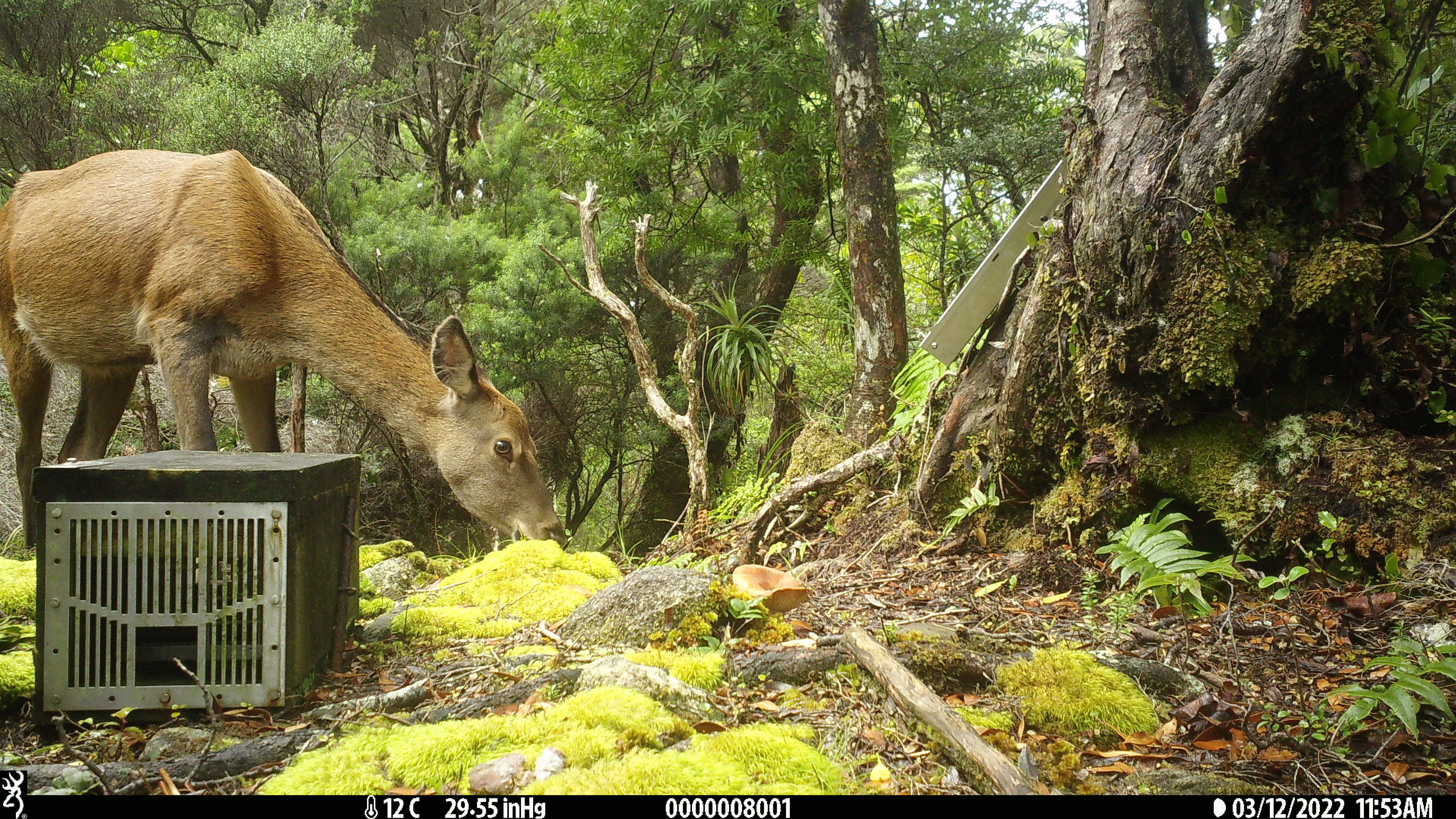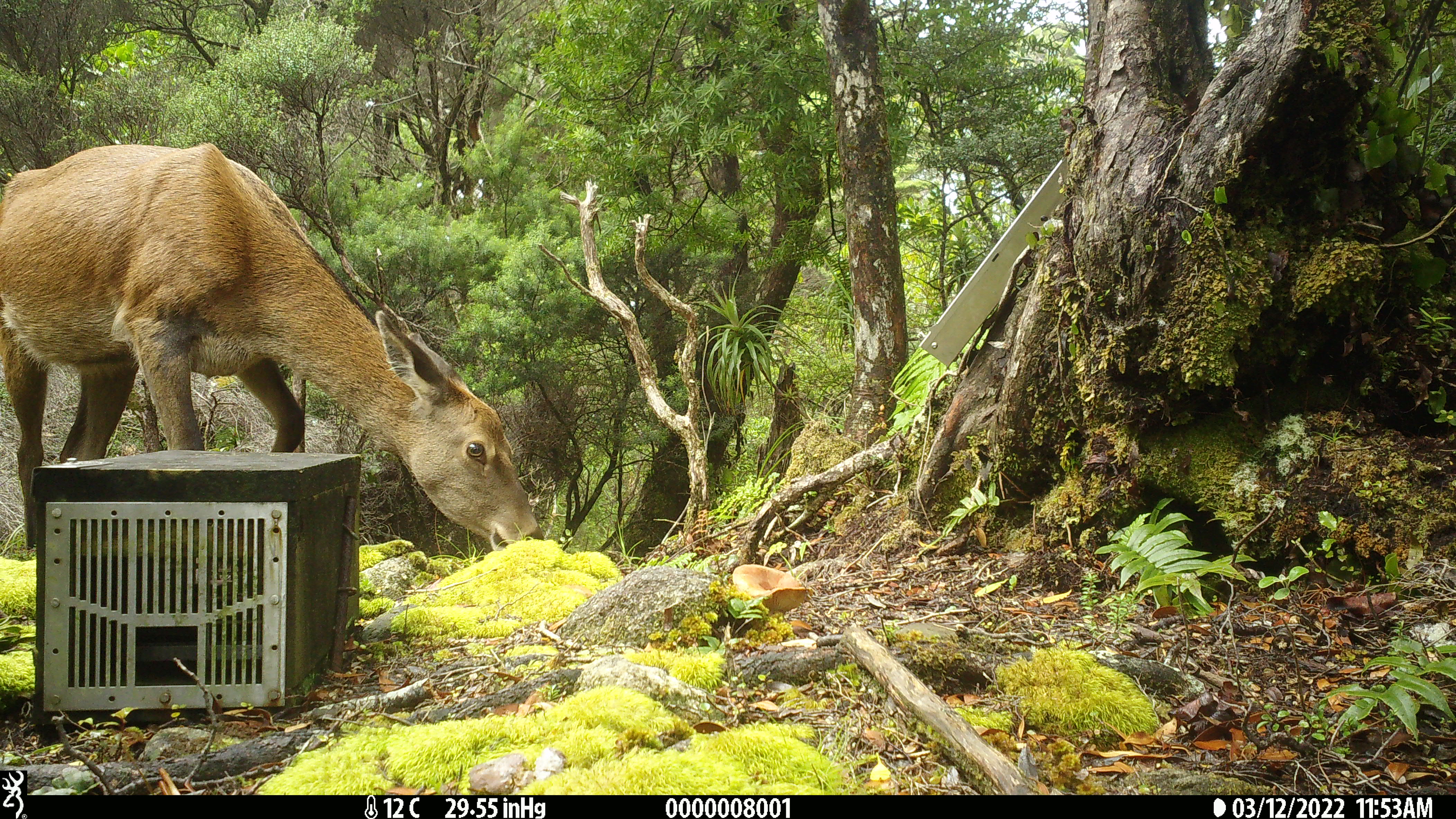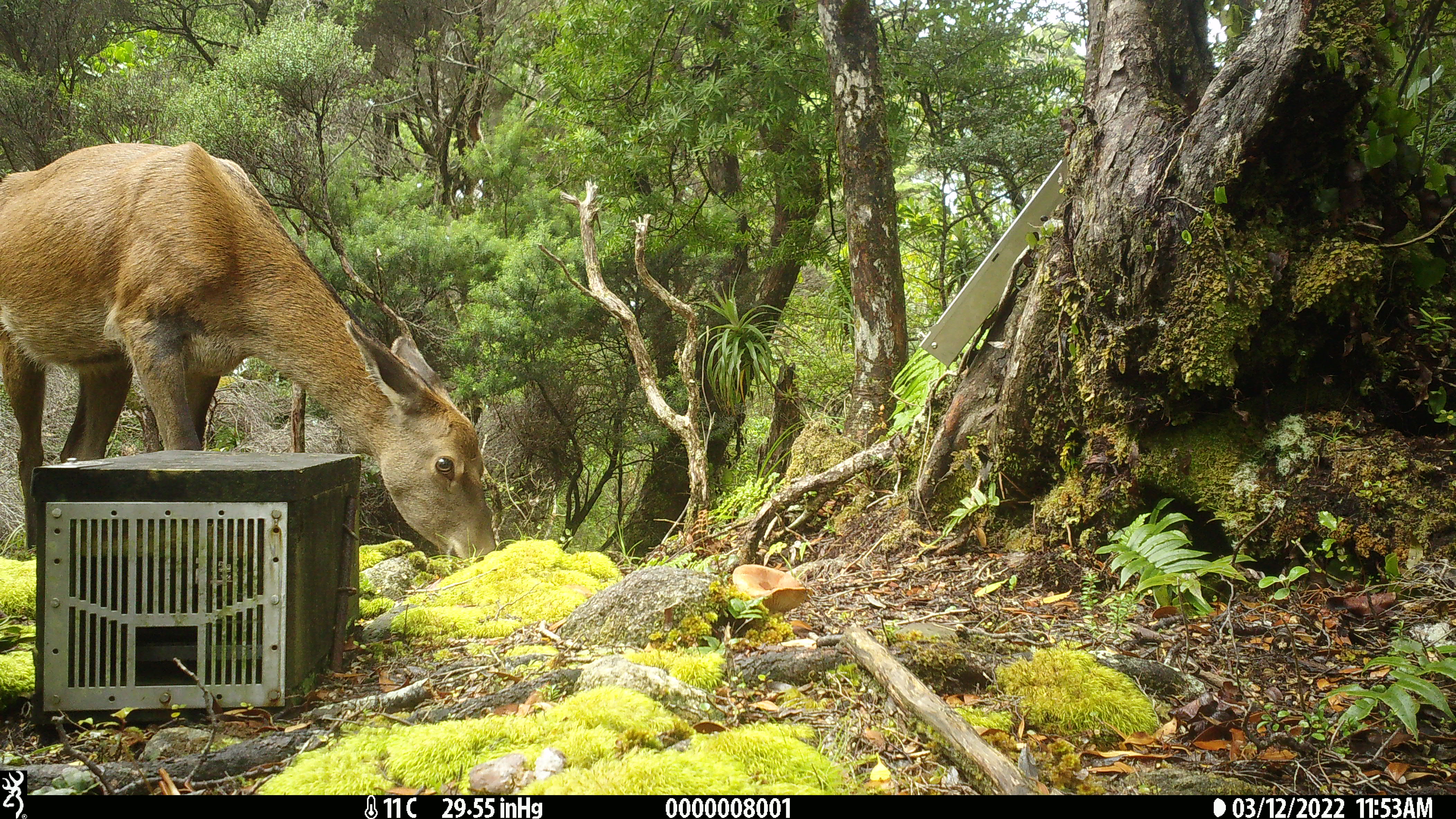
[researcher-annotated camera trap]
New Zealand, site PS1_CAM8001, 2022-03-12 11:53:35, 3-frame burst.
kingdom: Animalia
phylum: Chordata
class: Mammalia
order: Artiodactyla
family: Cervidae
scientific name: Cervidae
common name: deer